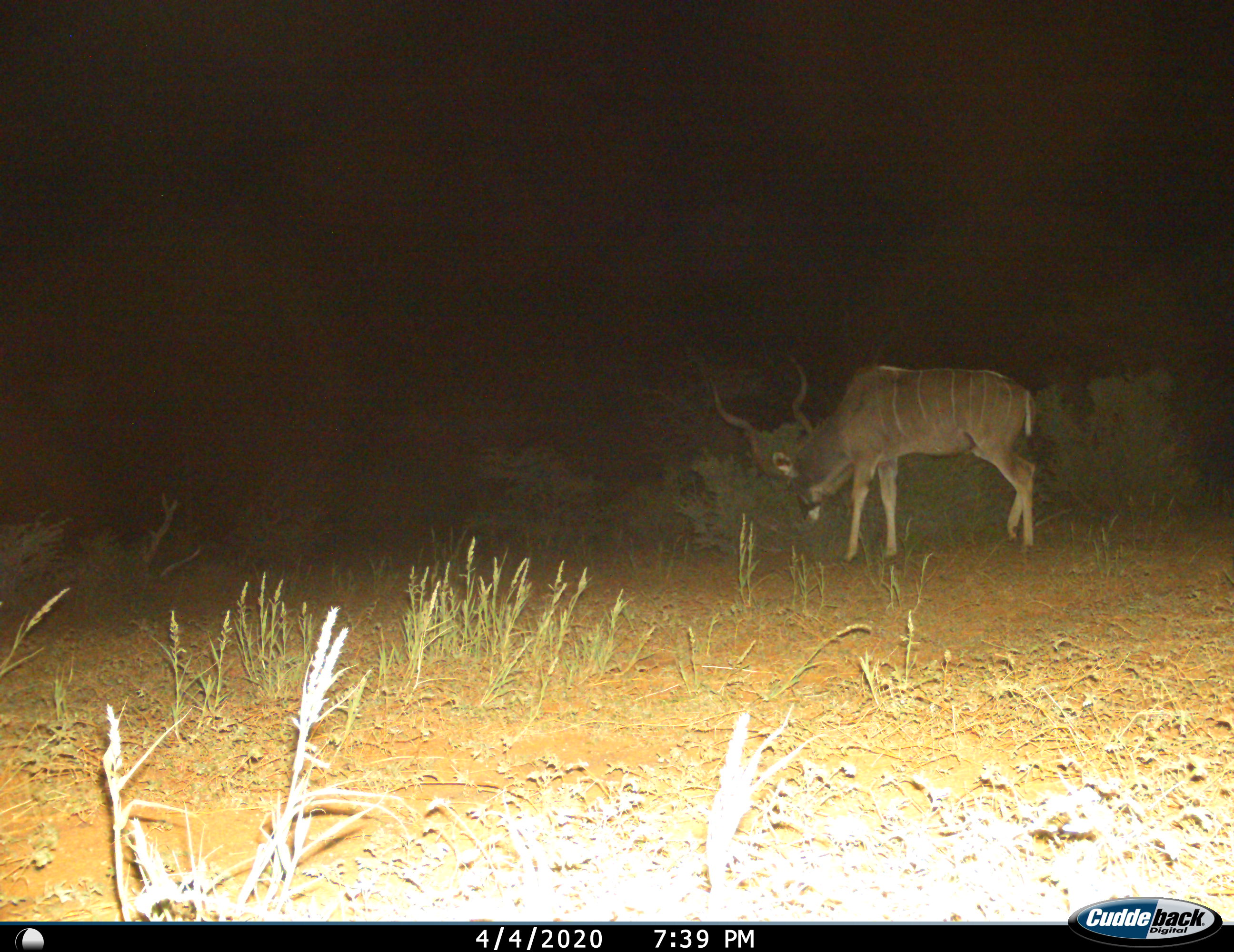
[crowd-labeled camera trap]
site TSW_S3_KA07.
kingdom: Animalia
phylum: Chordata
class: Mammalia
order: Artiodactyla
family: Bovidae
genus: Tragelaphus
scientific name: Tragelaphus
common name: kudu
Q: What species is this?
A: Kudu (Tragelaphus).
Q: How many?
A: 1.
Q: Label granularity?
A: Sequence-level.